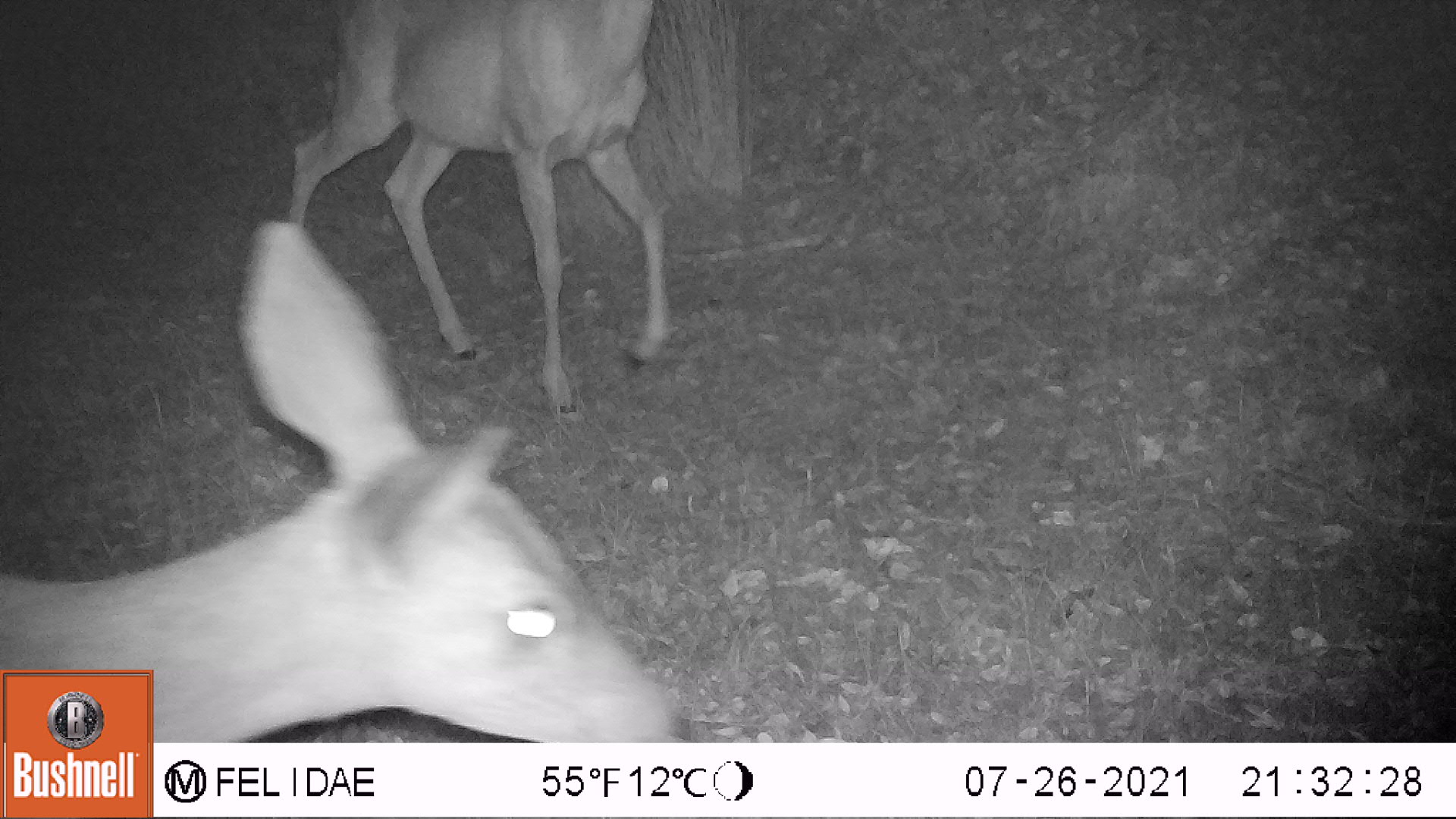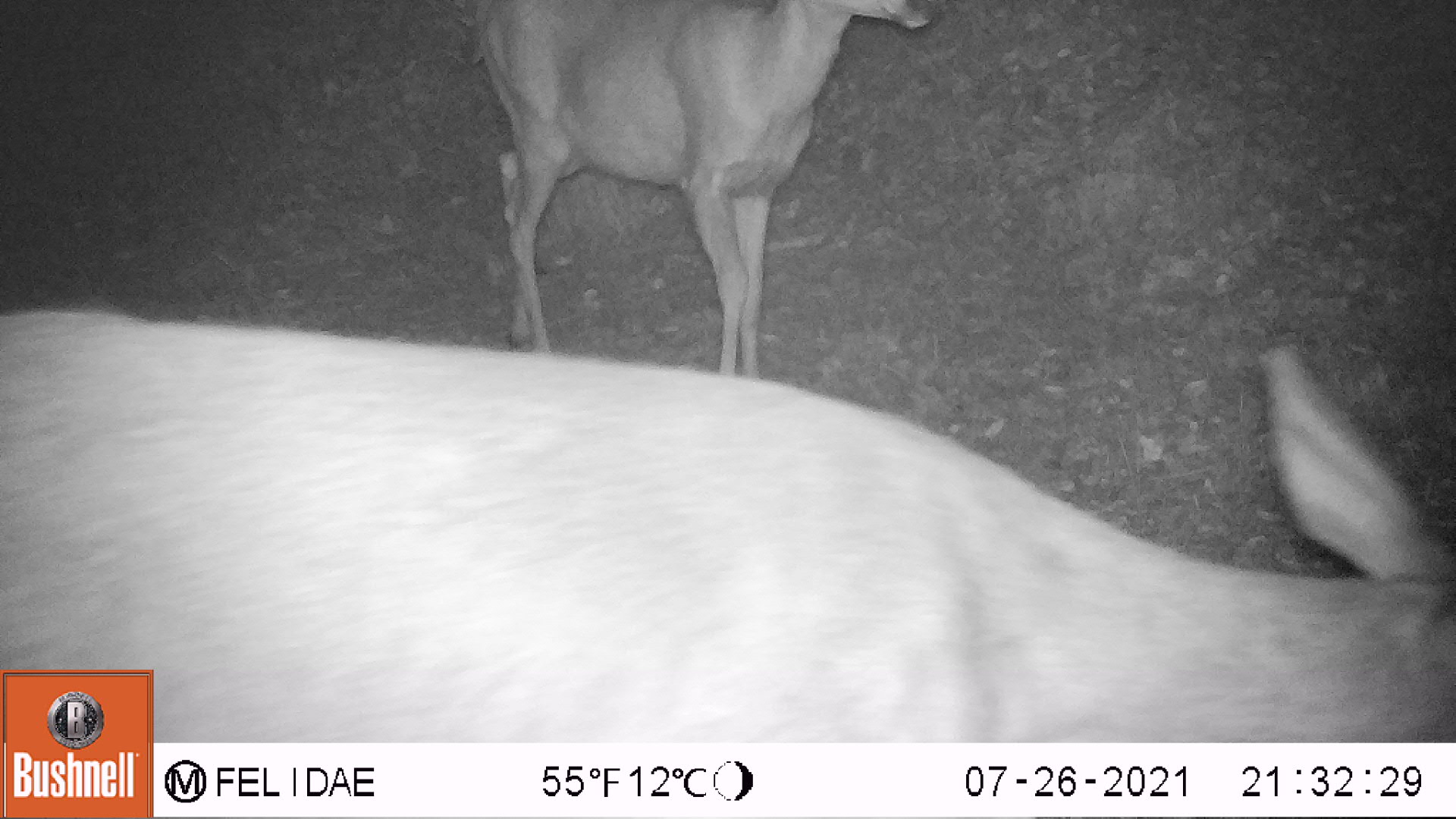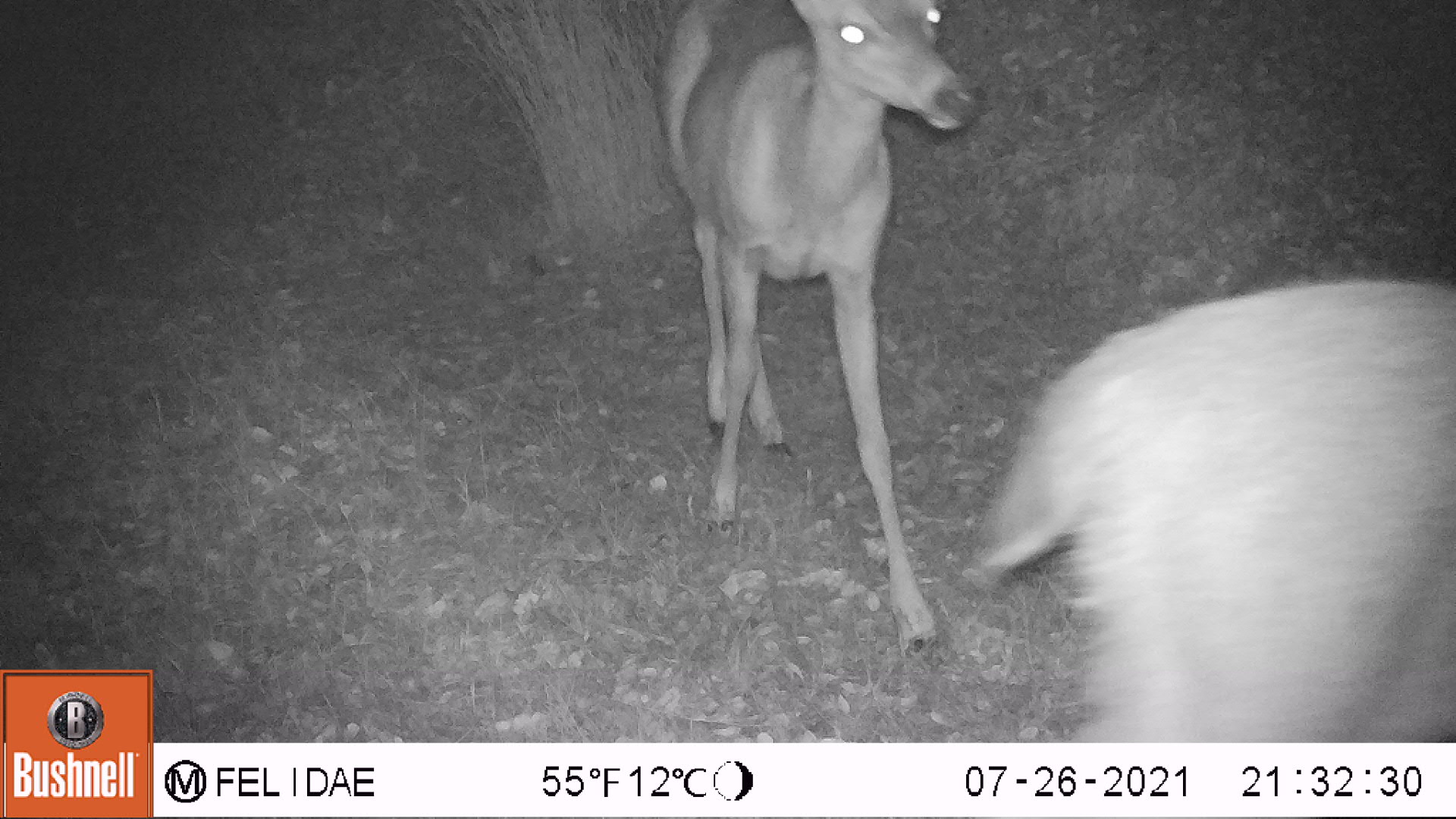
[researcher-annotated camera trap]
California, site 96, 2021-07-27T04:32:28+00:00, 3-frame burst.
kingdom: Animalia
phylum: Chordata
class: Mammalia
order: Artiodactyla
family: Cervidae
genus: Odocoileus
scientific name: Odocoileus hemionus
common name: mule deer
Mule deer (Odocoileus hemionus).